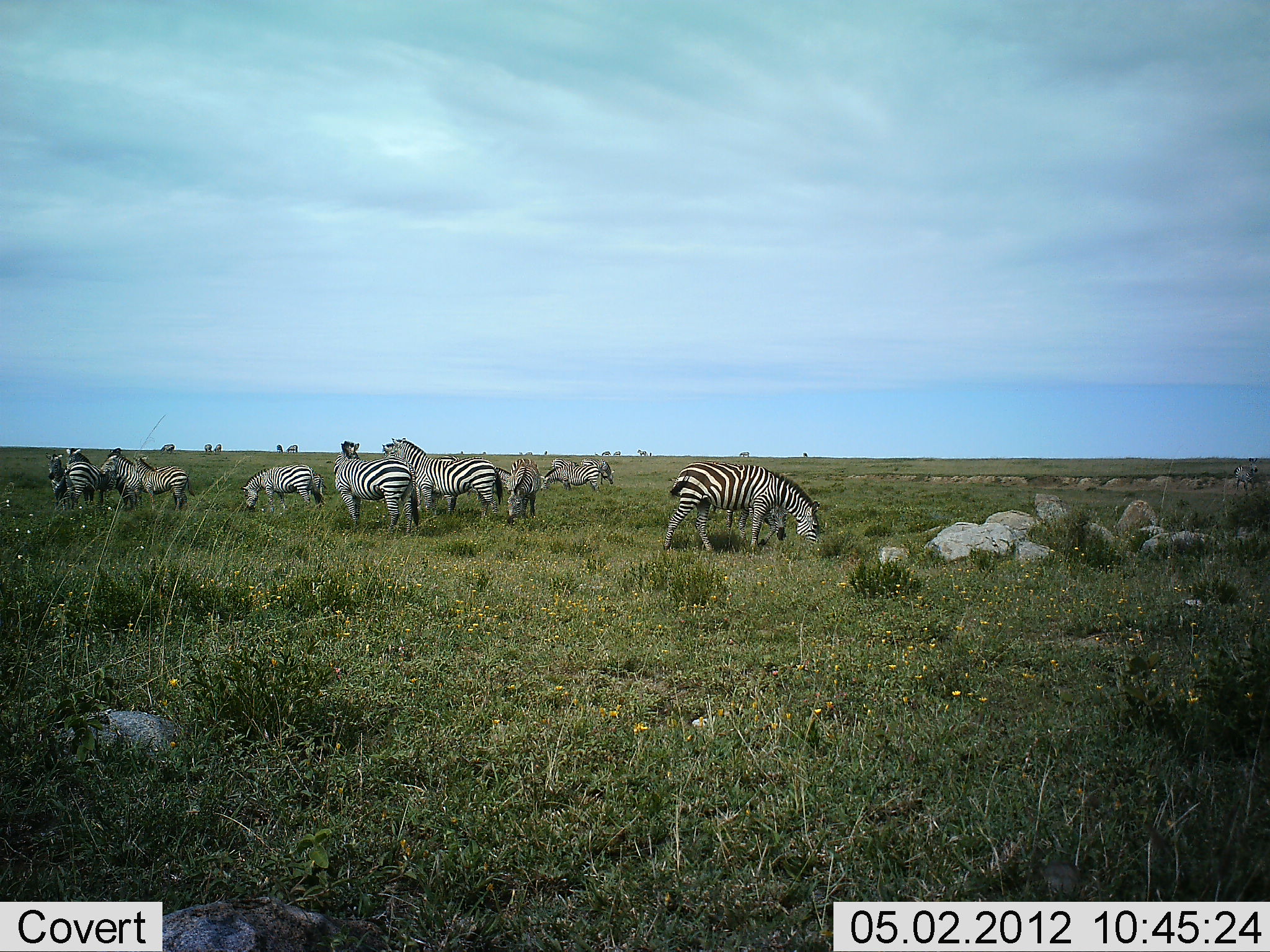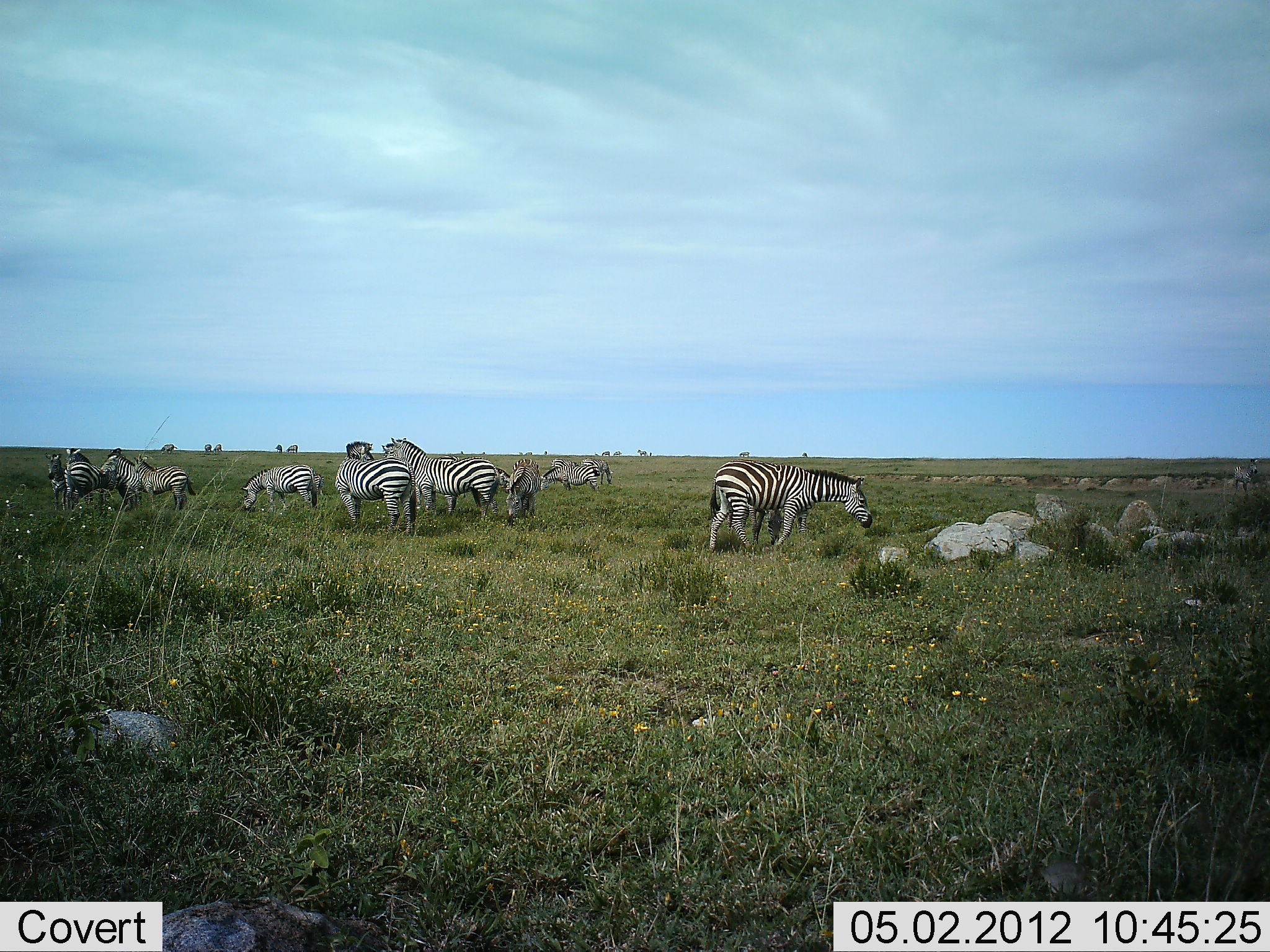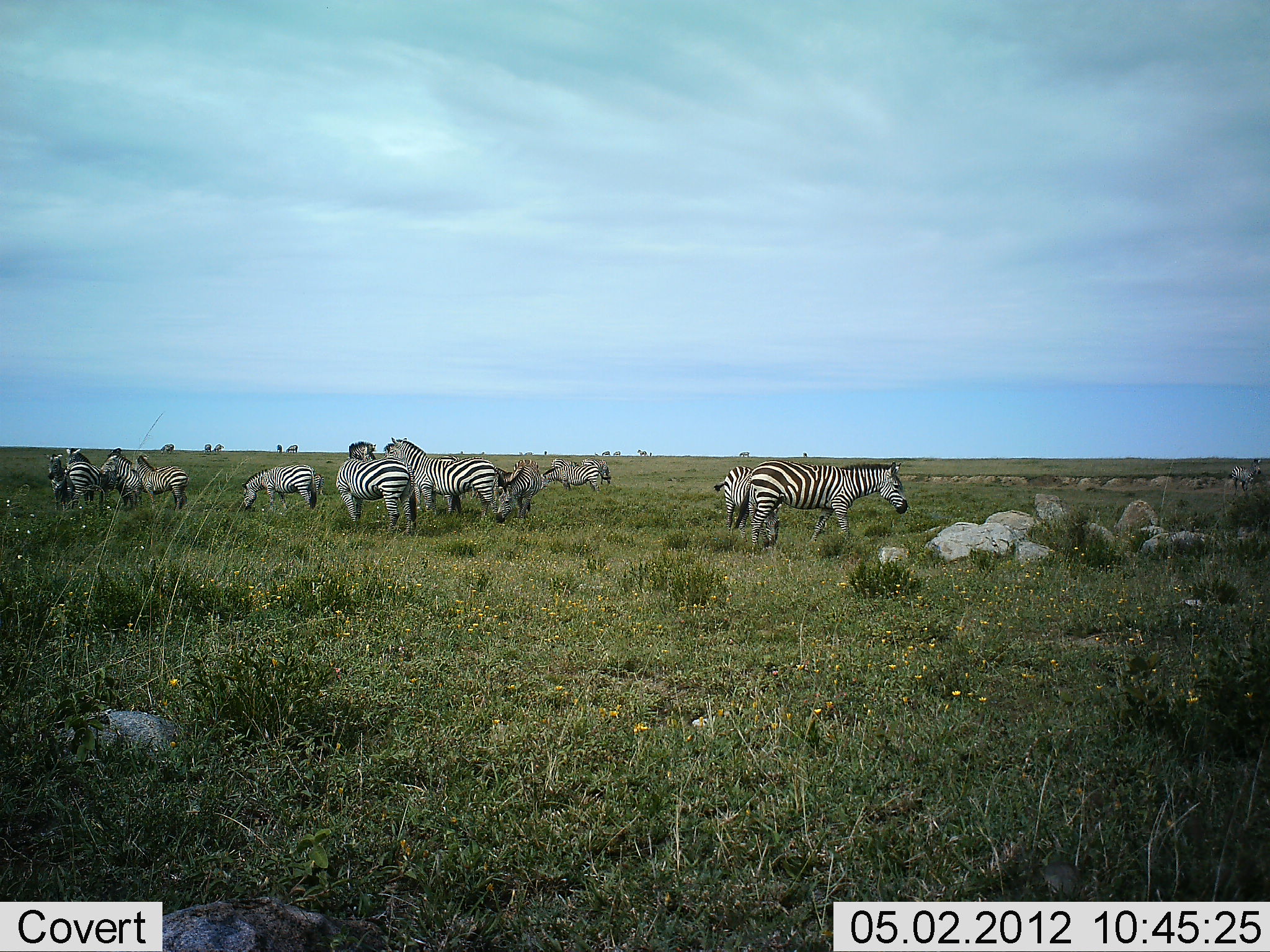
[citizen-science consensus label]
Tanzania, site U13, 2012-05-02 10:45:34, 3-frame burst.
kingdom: Animalia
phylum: Chordata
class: Mammalia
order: Perissodactyla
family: Equidae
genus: Equus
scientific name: Equus quagga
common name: plains zebra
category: zebra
Zebra (plains zebra) (Equus quagga), count 11-50. Behavior (volunteer vote fractions): standing 73%, resting 0%, moving 55%, interacting 27%. Young present (vote fraction): 18%. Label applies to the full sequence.